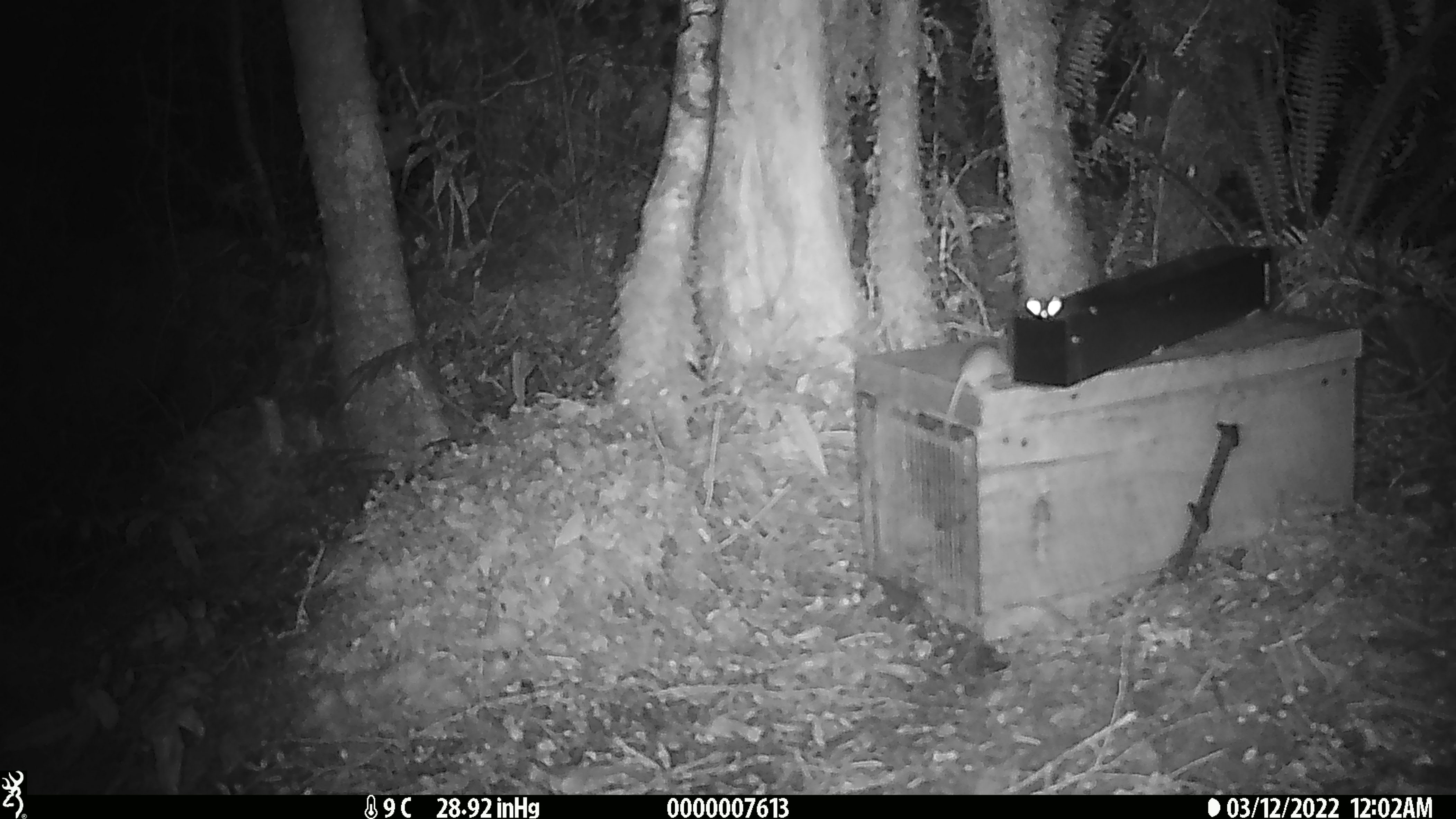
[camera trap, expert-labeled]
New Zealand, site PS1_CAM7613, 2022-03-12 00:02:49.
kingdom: Animalia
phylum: Chordata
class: Mammalia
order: Rodentia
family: Muridae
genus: Mus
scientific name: Mus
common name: mouse